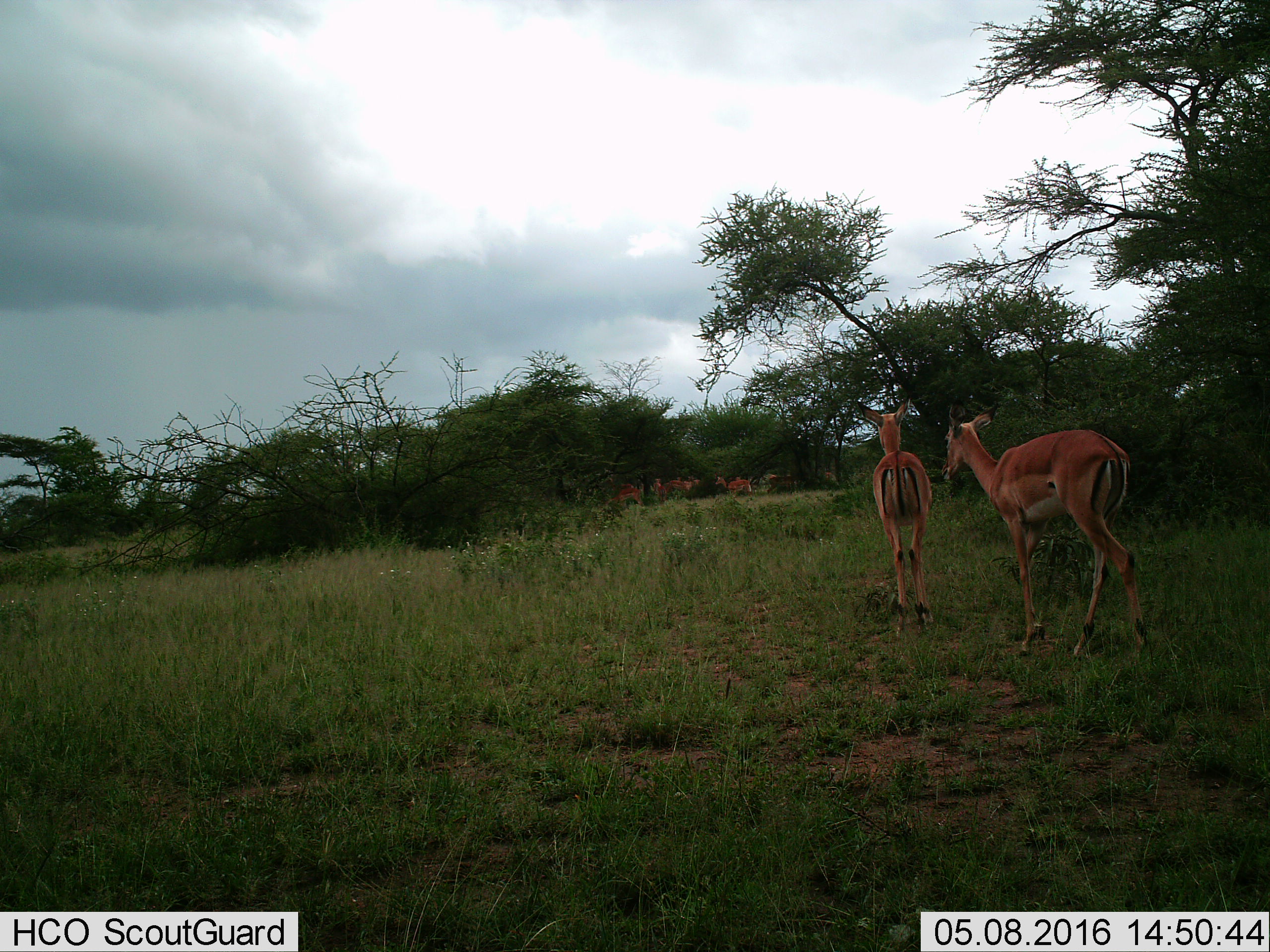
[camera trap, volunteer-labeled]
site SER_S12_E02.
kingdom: Animalia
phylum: Chordata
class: Mammalia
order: Artiodactyla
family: Bovidae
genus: Aepyceros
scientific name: Aepyceros melampus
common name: impala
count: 7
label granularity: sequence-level